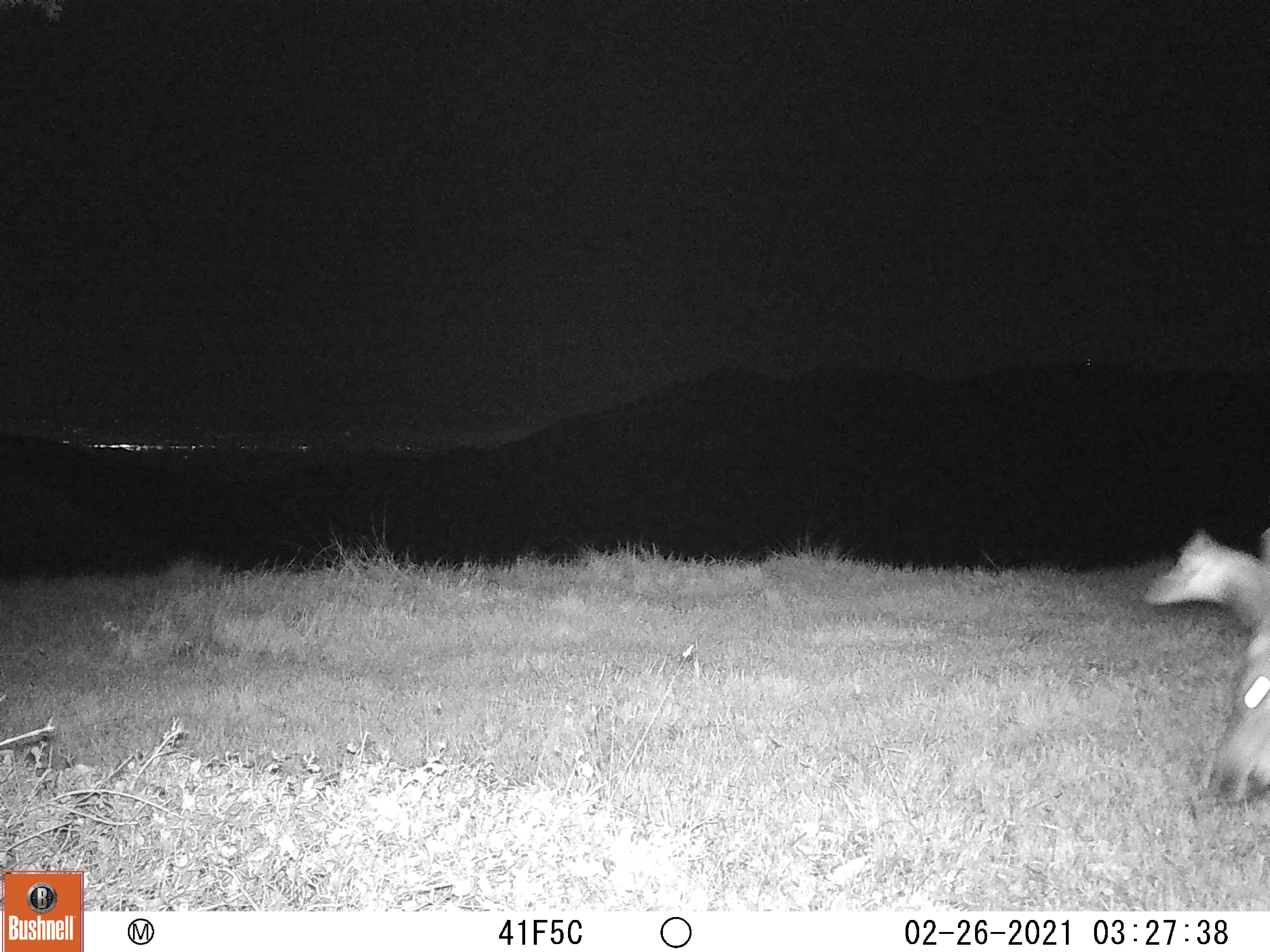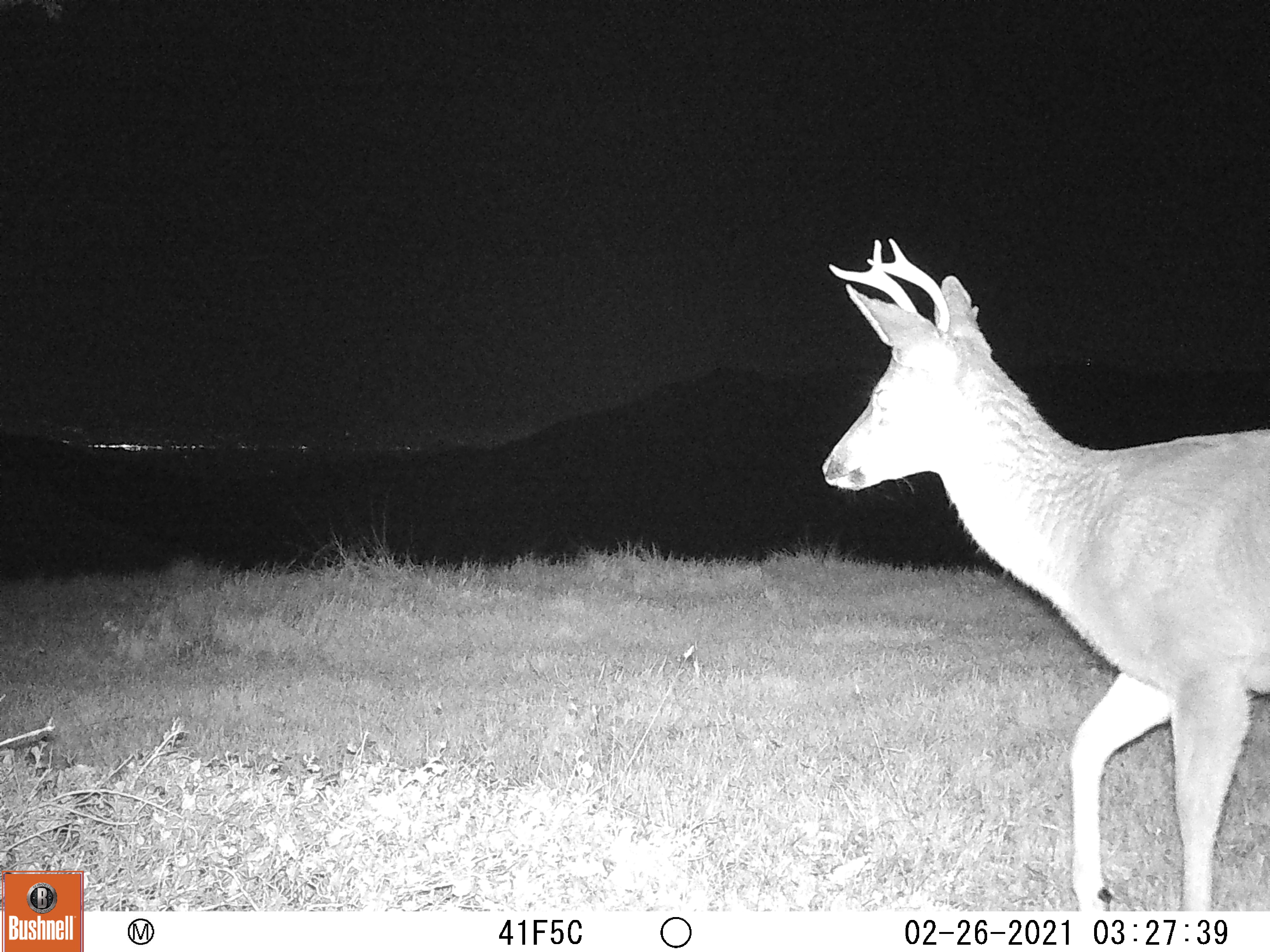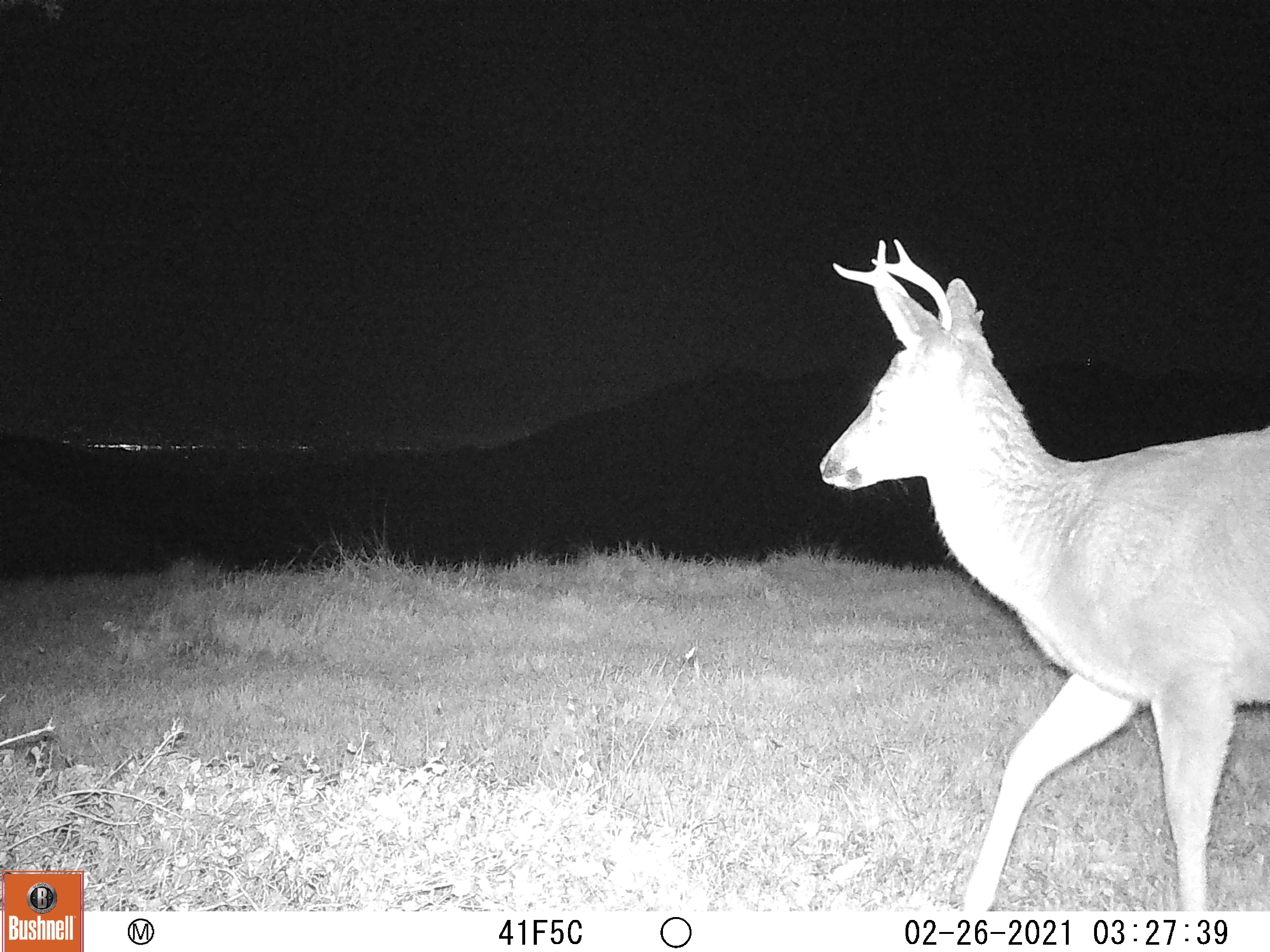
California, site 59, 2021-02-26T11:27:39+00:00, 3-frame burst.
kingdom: Animalia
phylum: Chordata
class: Mammalia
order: Artiodactyla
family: Cervidae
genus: Odocoileus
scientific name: Odocoileus hemionus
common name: mule deer